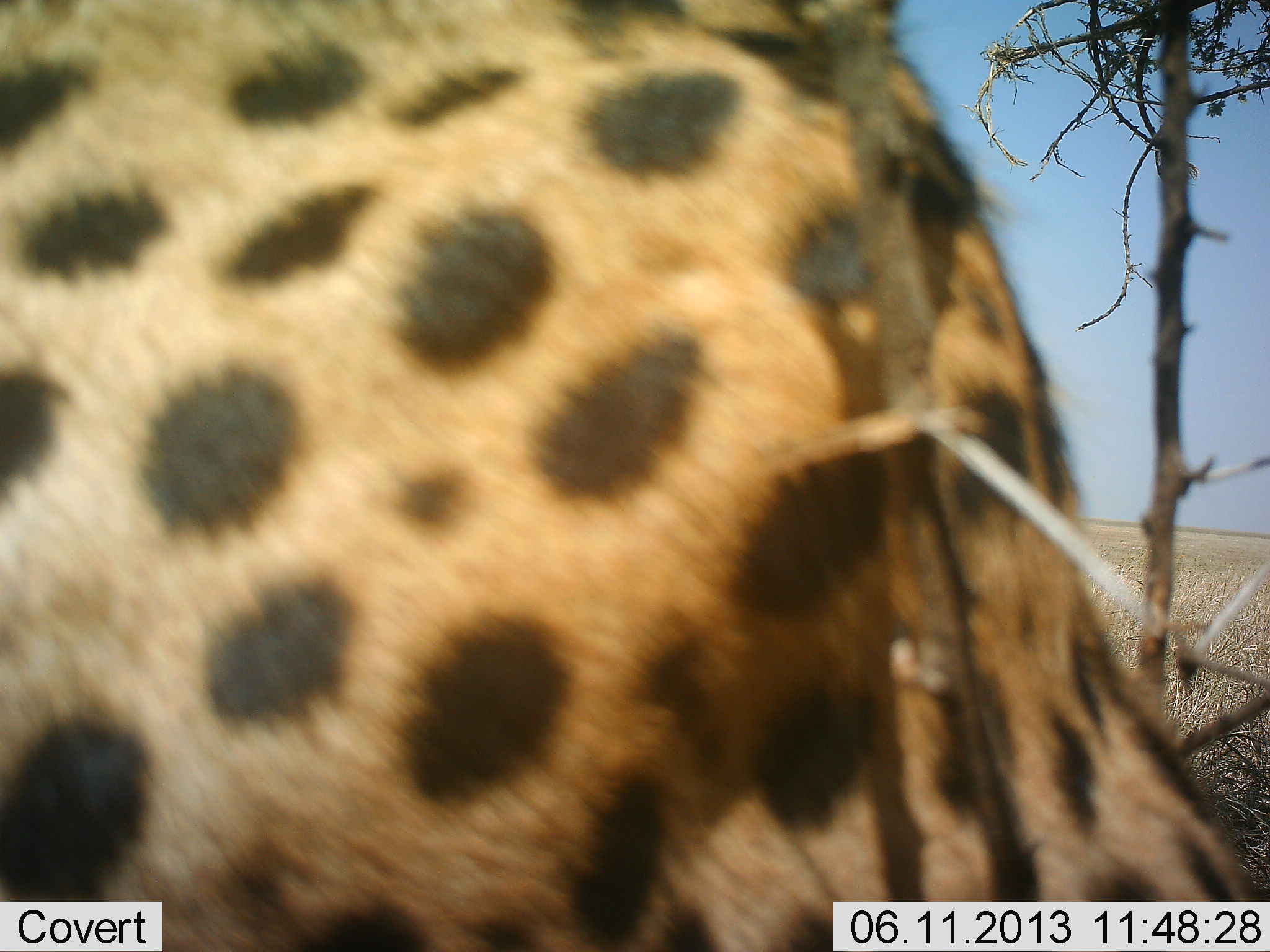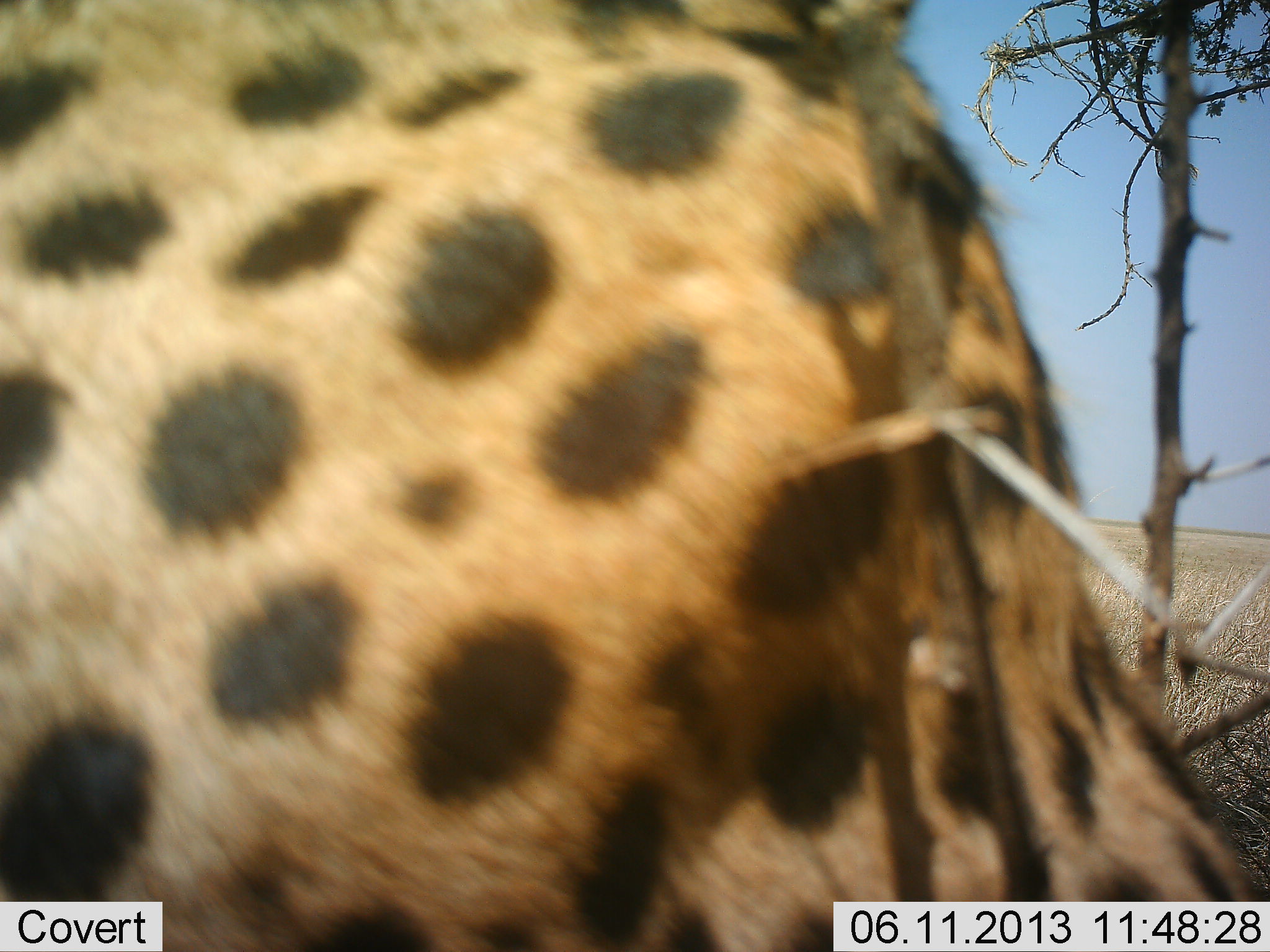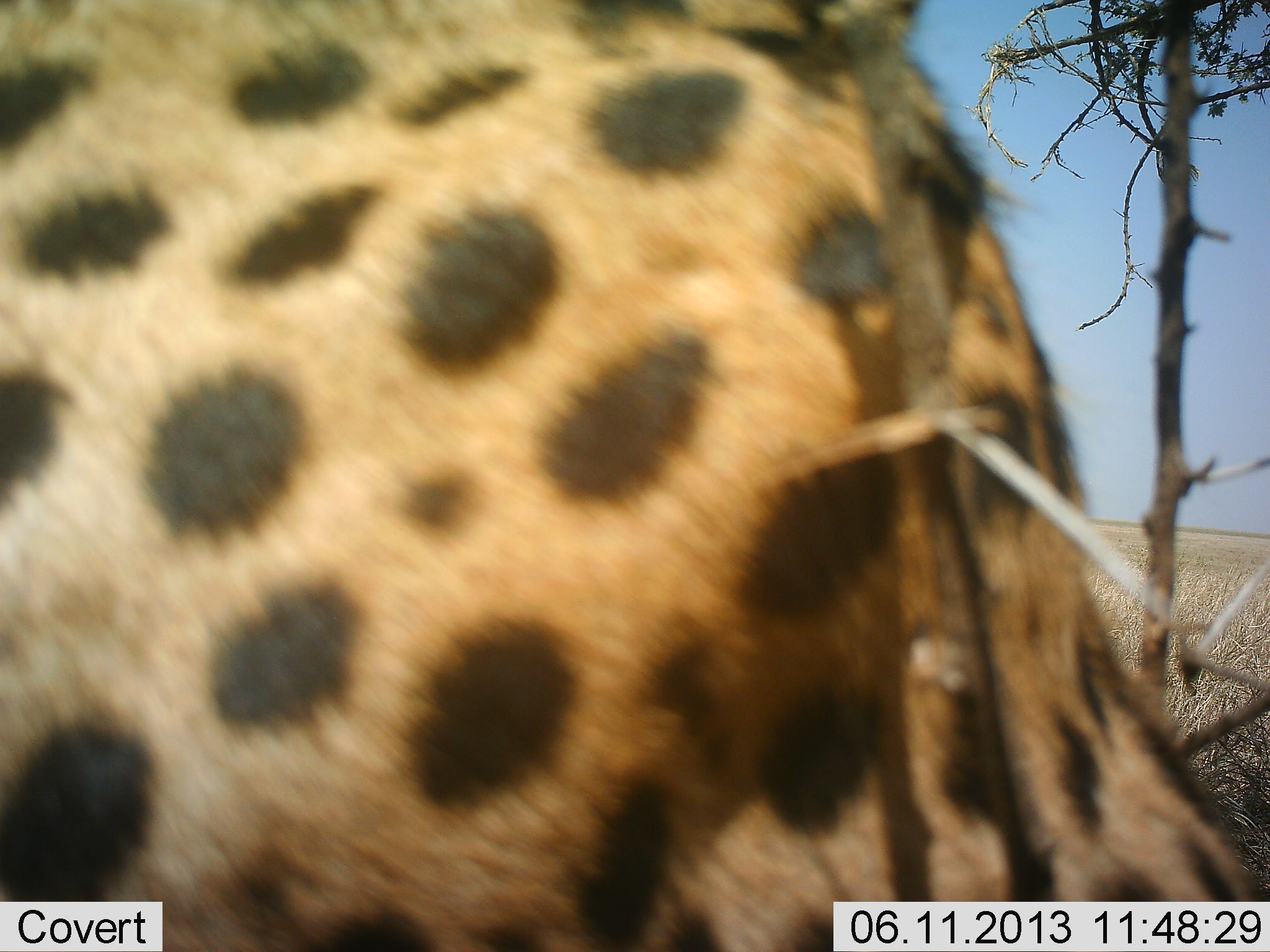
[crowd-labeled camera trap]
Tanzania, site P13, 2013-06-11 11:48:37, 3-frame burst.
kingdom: Animalia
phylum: Chordata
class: Mammalia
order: Carnivora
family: Felidae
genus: Acinonyx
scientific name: Acinonyx jubatus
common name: cheetah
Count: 1.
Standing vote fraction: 61%.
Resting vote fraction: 28%.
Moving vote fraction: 11%.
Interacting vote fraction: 0%.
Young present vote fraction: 0%.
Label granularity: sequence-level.